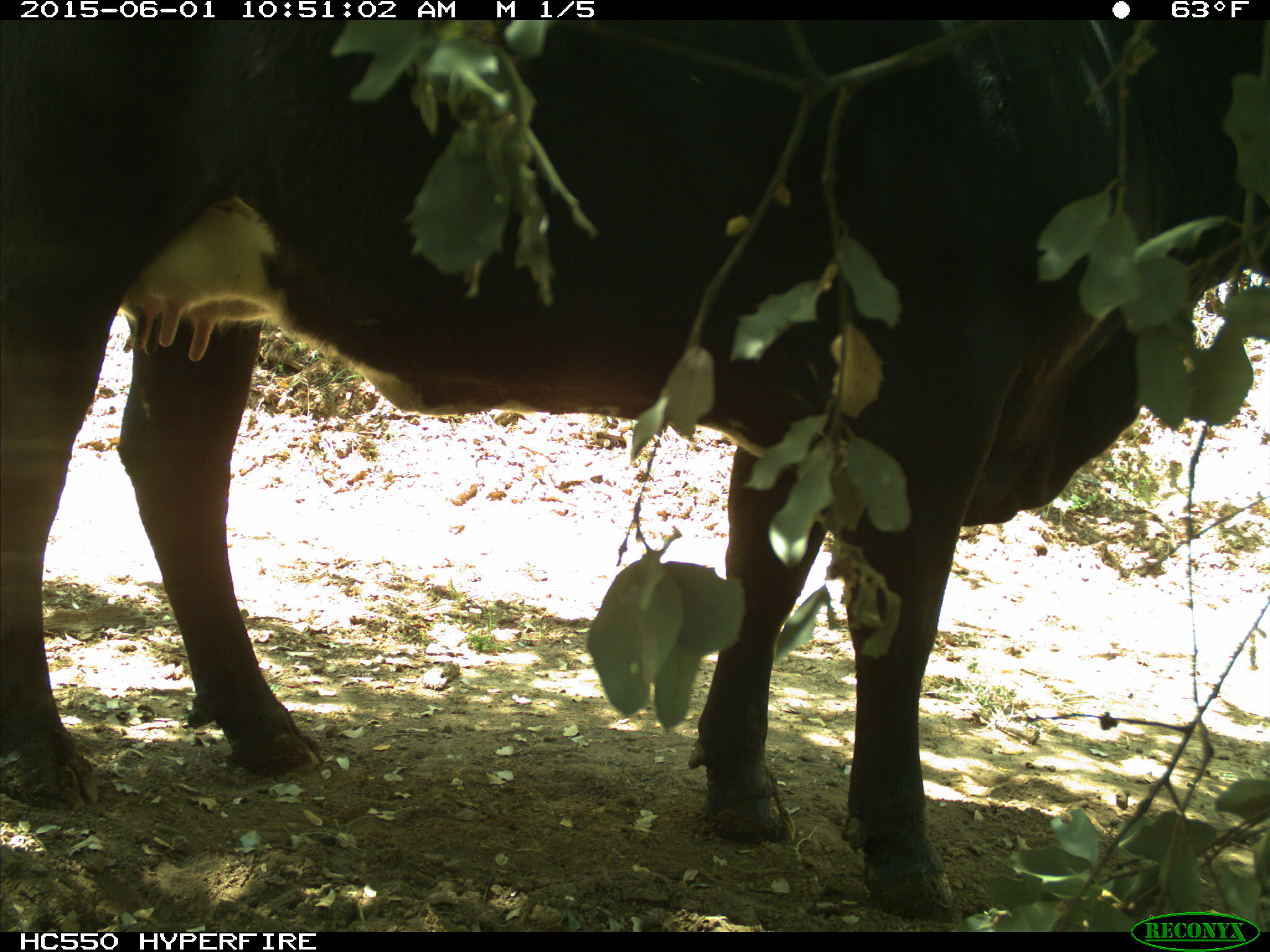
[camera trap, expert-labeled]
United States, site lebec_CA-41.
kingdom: Animalia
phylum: Chordata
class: Mammalia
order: Artiodactyla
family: Bovidae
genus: Bos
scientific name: Bos taurus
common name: domestic cow